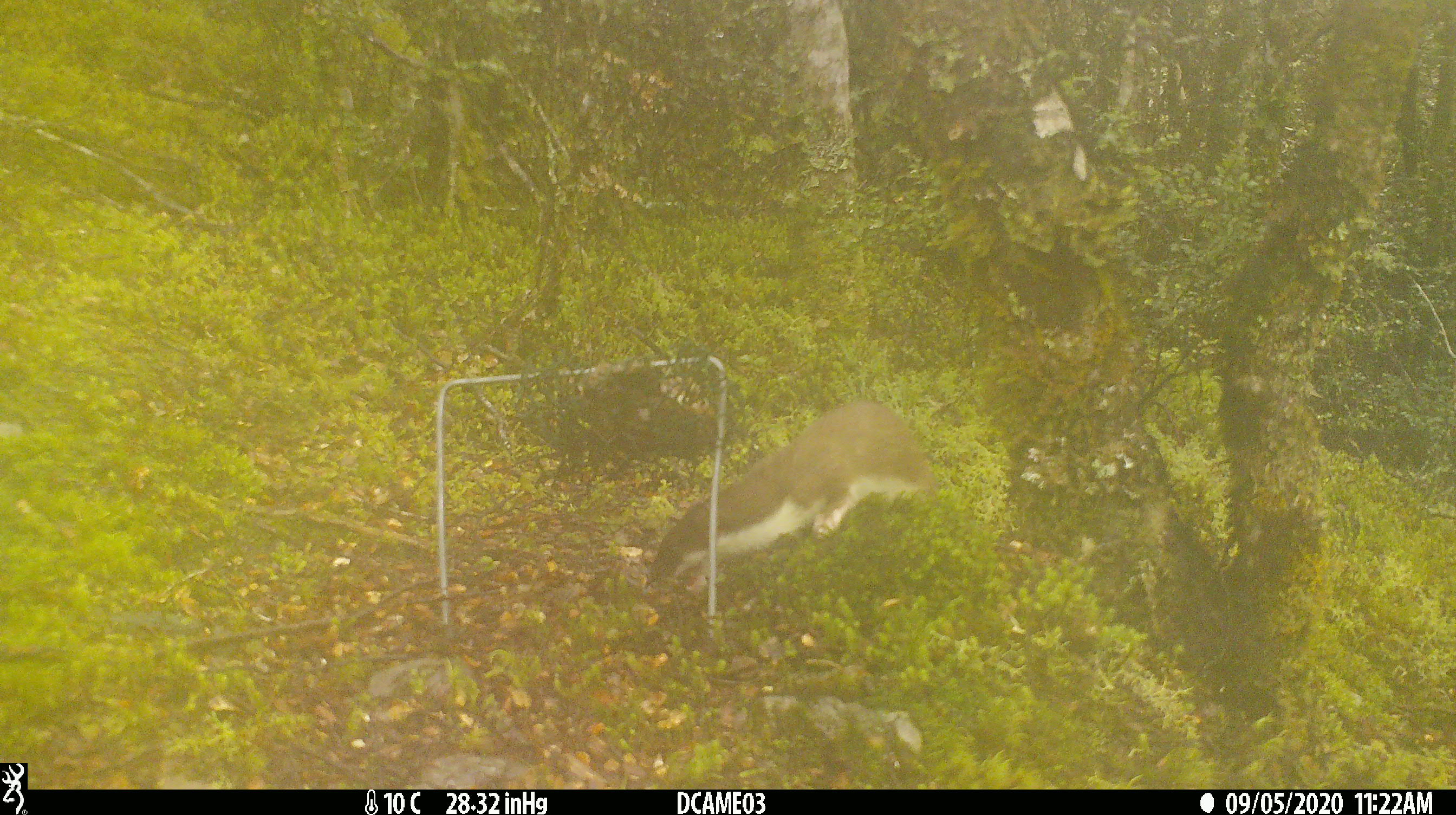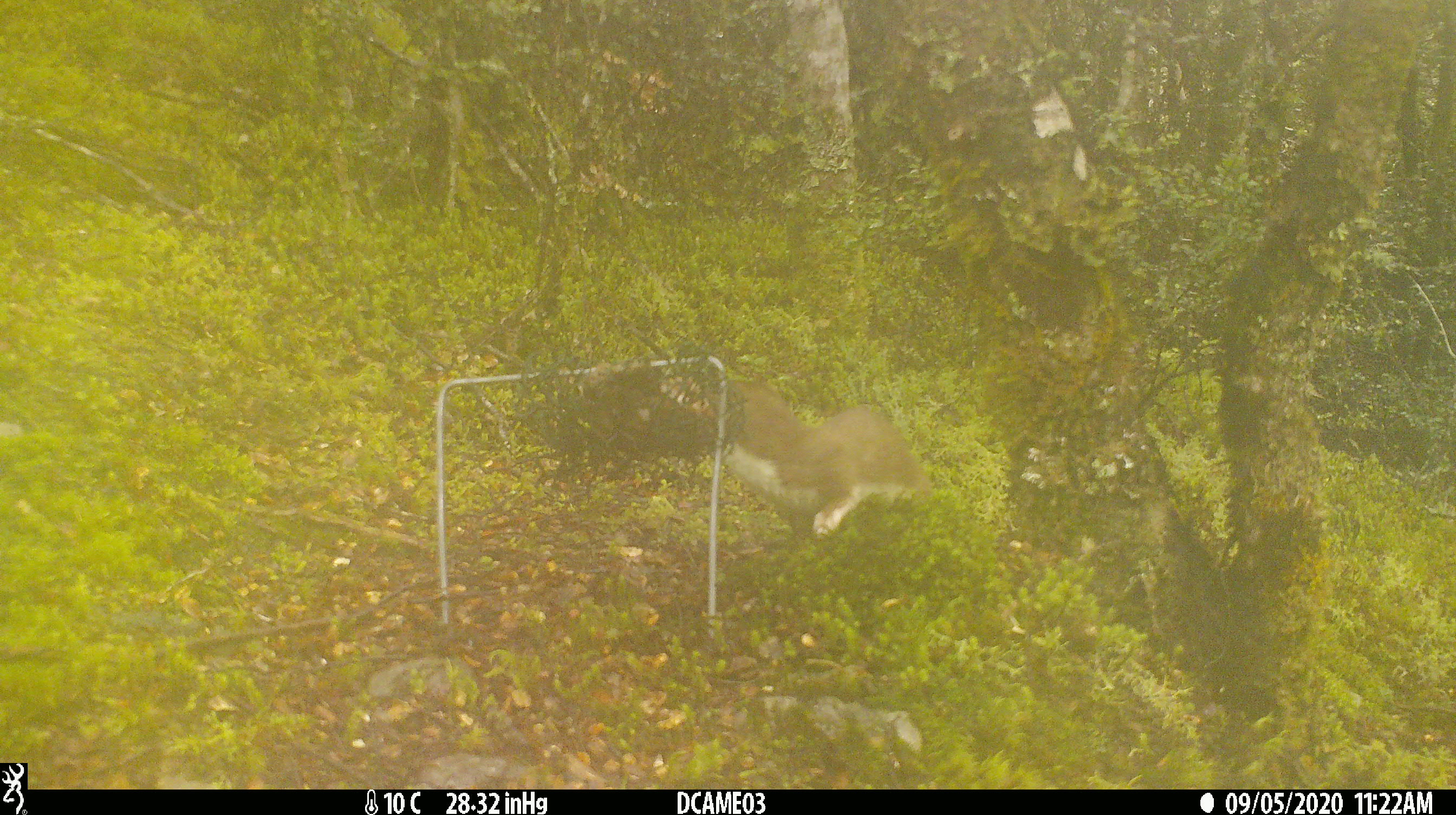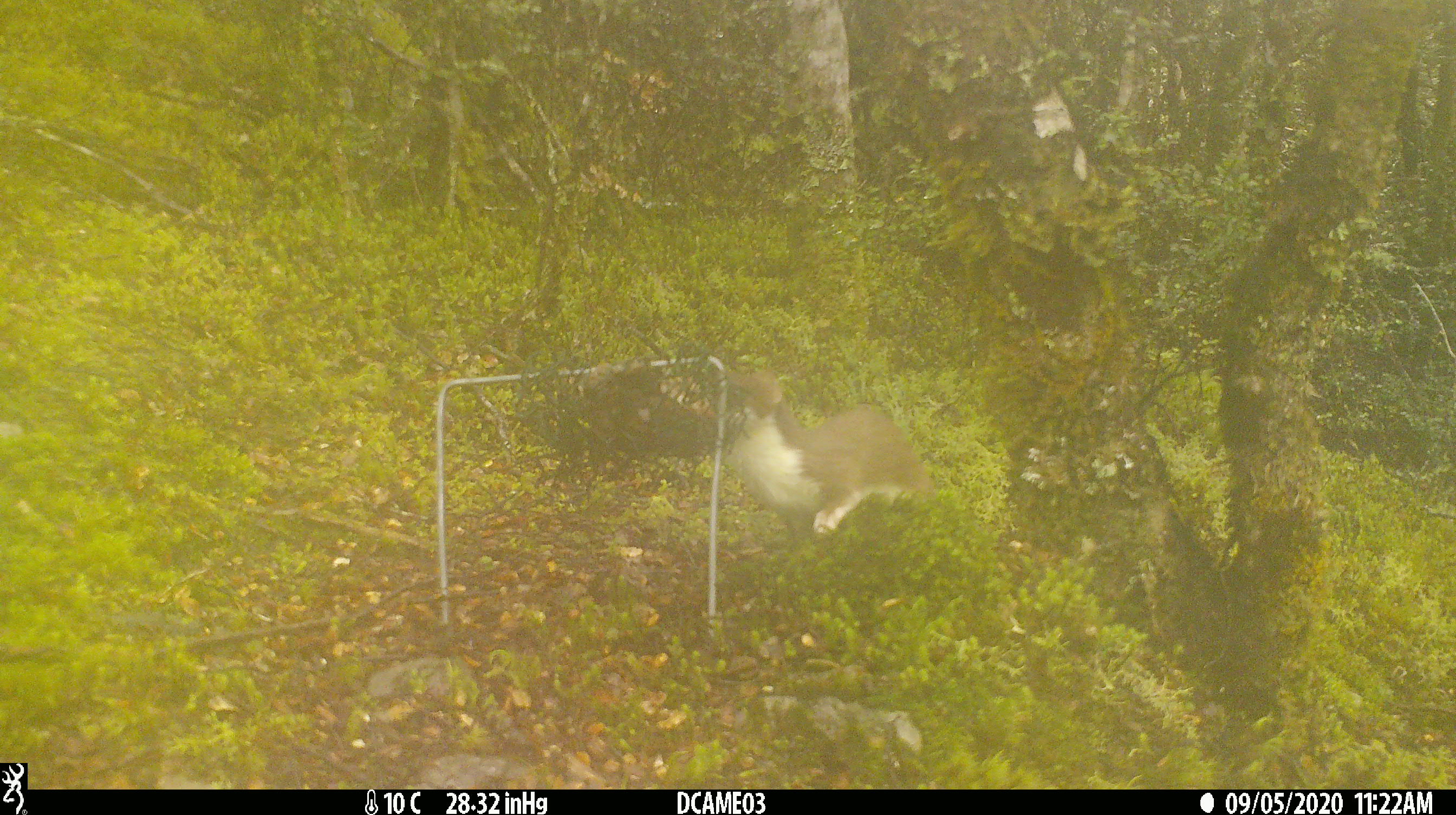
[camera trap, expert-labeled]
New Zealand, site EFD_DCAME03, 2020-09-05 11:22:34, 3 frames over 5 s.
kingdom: Animalia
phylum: Chordata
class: Mammalia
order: Carnivora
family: Mustelidae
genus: Mustela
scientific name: Mustela erminea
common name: stoat